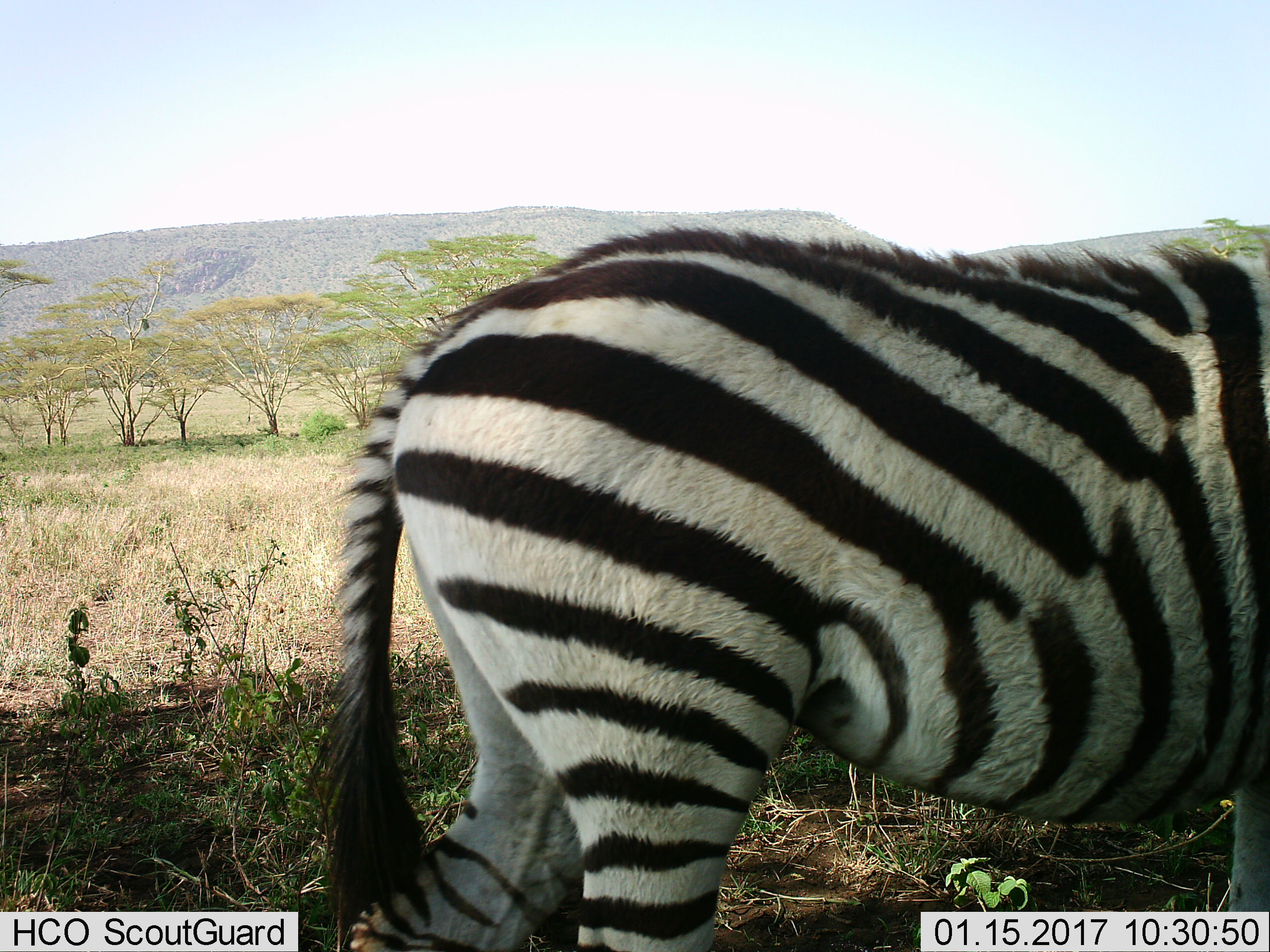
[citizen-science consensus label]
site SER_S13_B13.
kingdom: Animalia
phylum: Chordata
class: Mammalia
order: Perissodactyla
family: Equidae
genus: Equus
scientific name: Equus quagga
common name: plains zebra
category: zebraplains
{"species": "zebraplains (plains zebra) (Equus quagga)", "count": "1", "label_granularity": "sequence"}